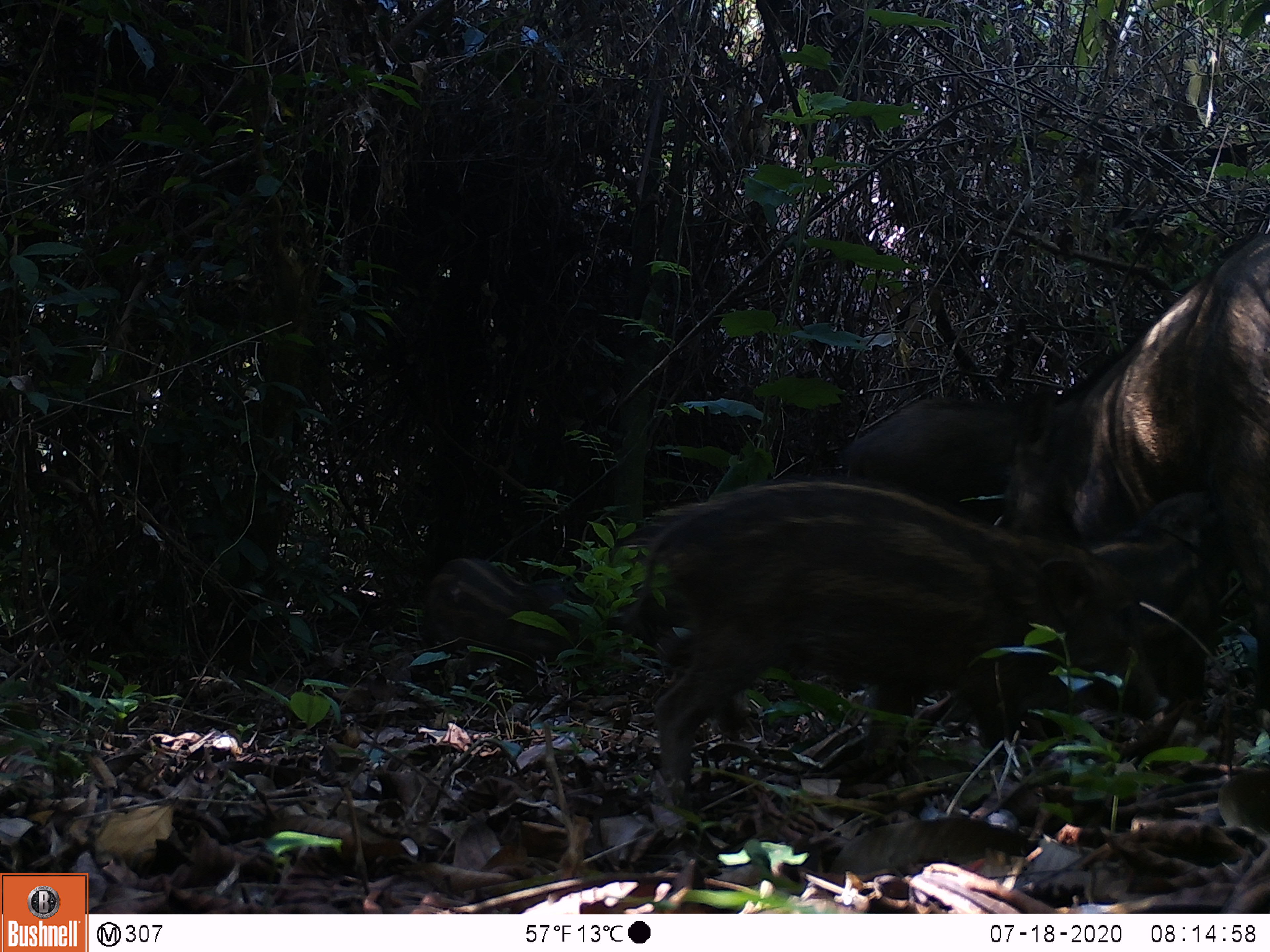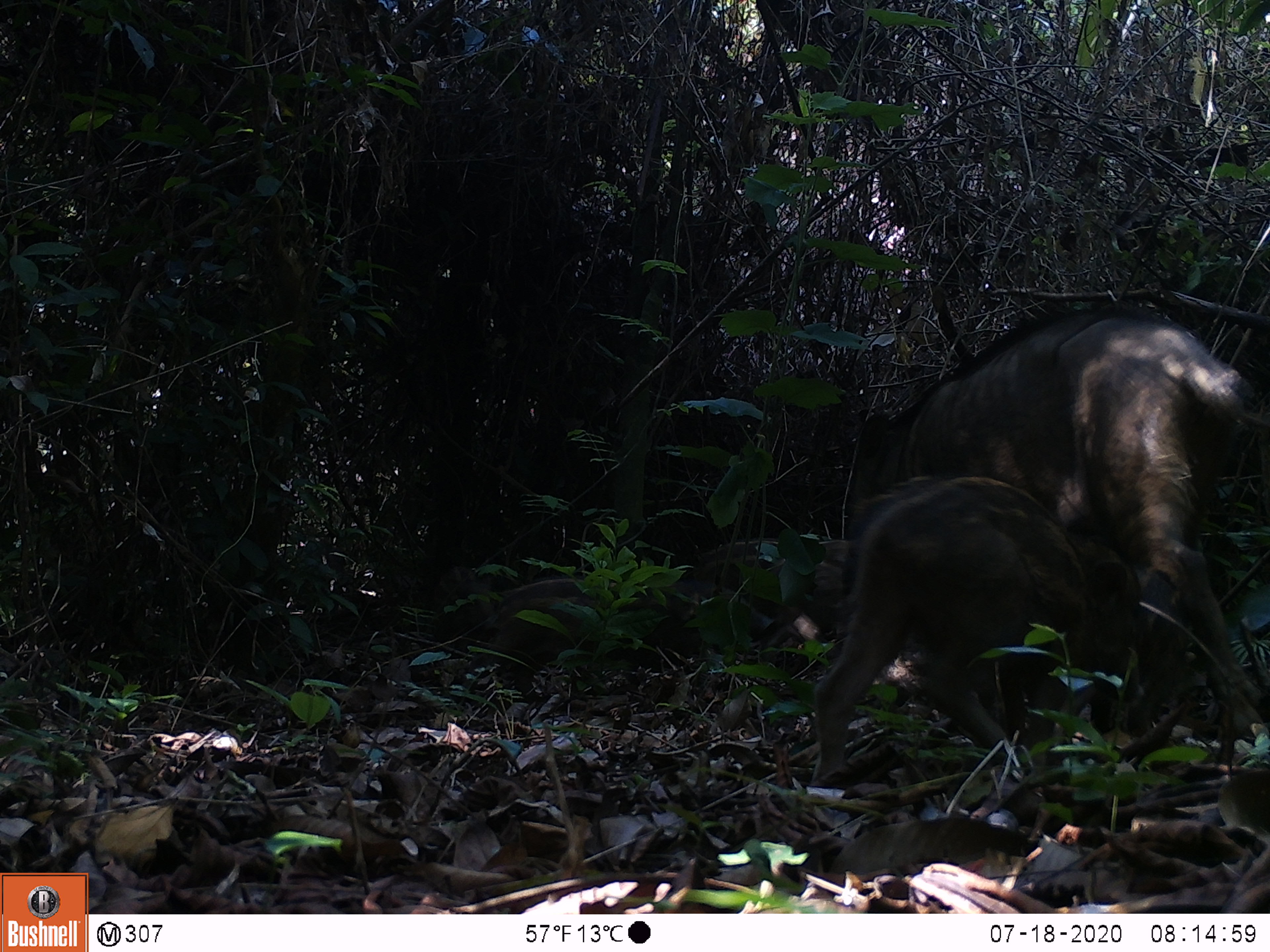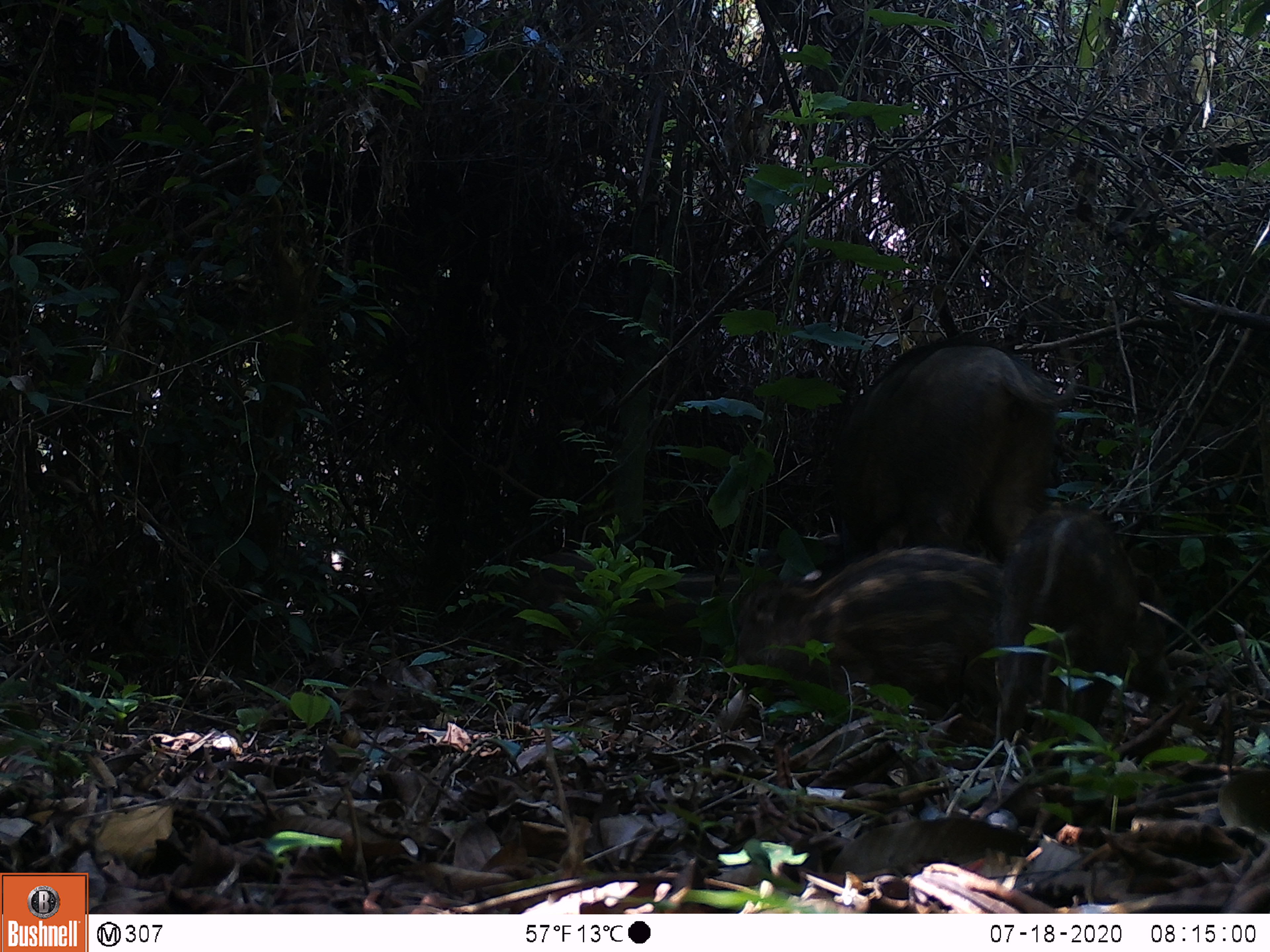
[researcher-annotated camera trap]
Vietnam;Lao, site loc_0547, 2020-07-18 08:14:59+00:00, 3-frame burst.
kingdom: Animalia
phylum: Chordata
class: Mammalia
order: Artiodactyla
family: Tragulidae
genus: Moschiola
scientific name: Moschiola meminna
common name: chevrotain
Chevrotain (Moschiola meminna). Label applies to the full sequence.